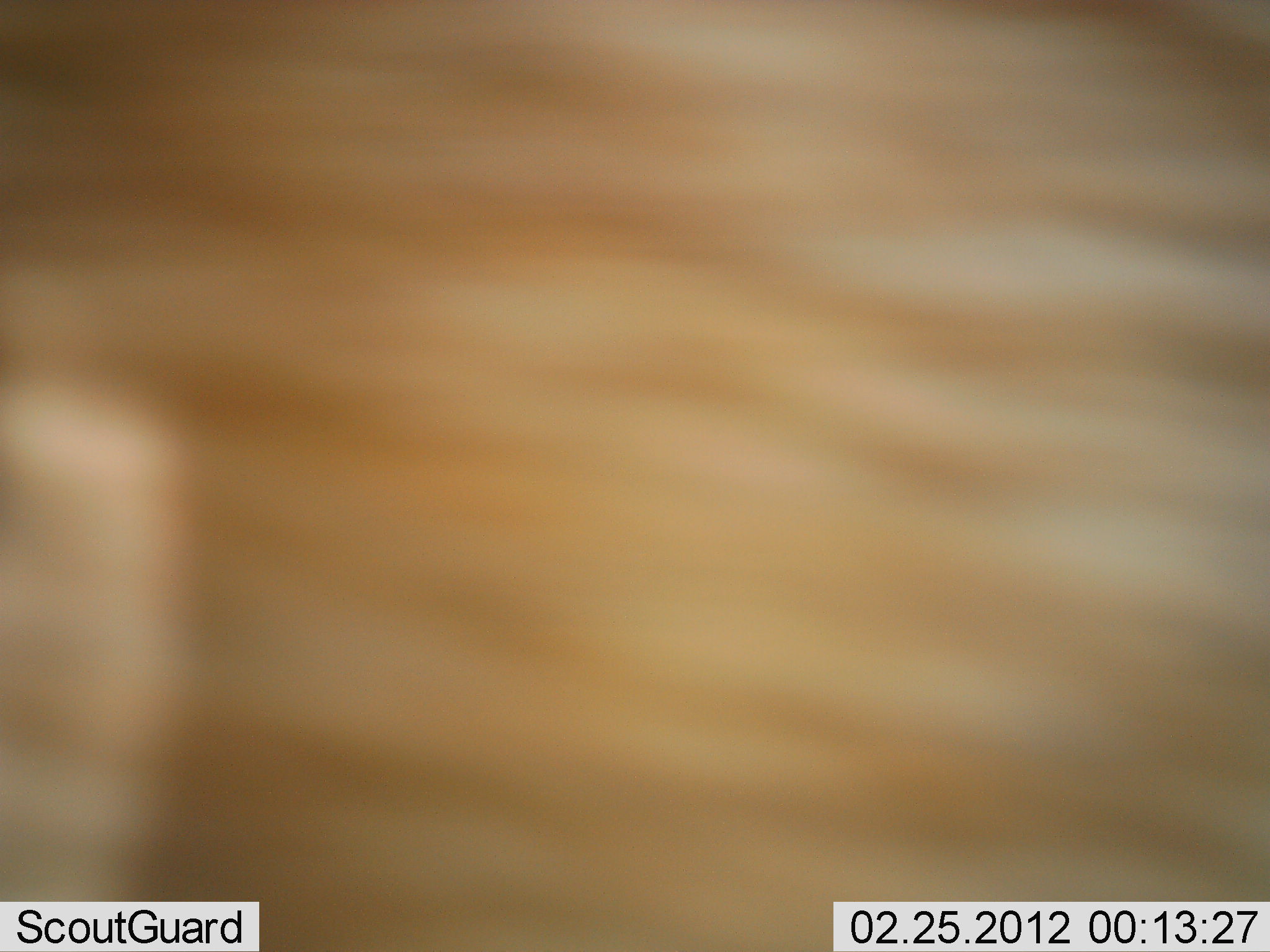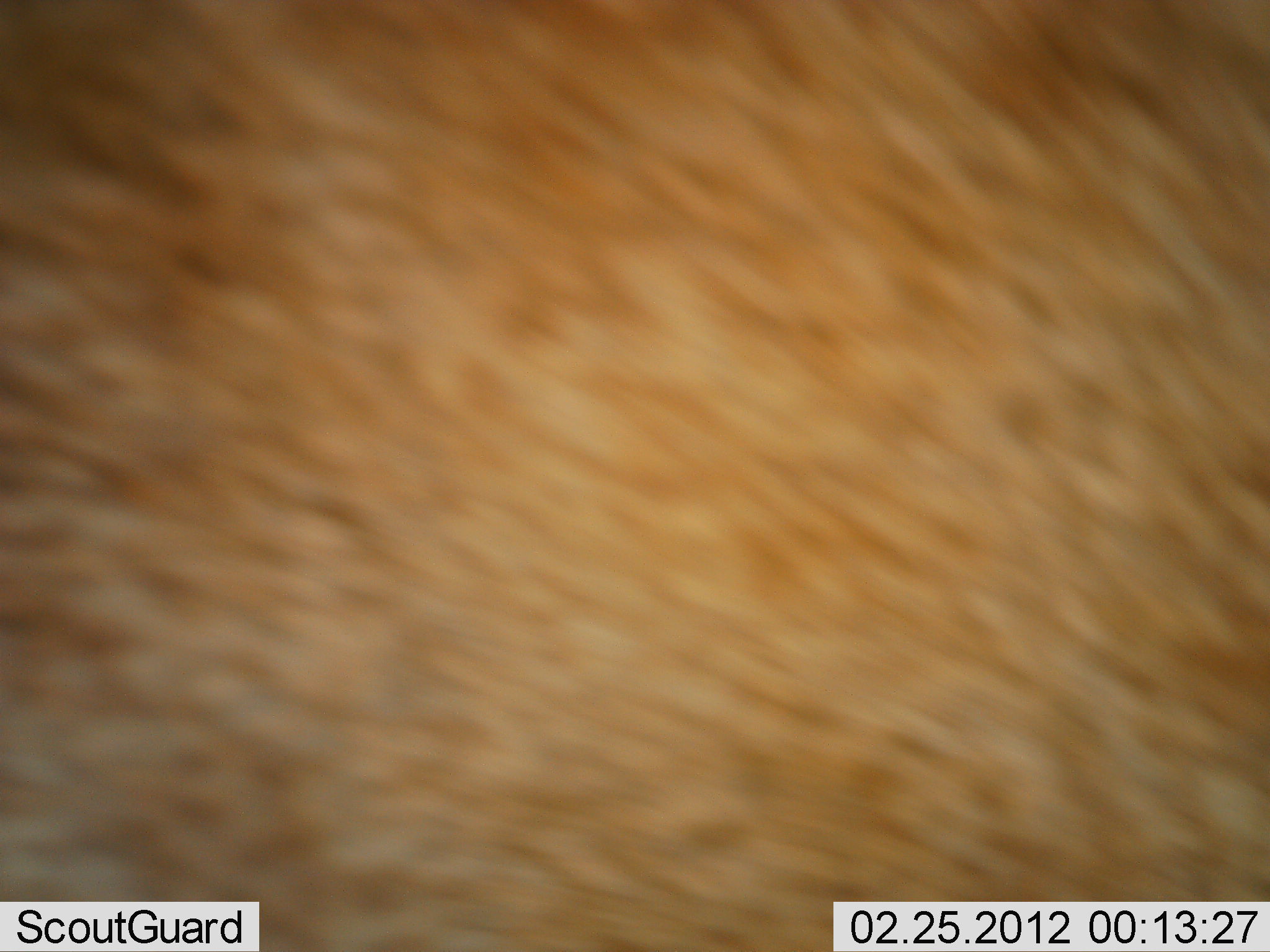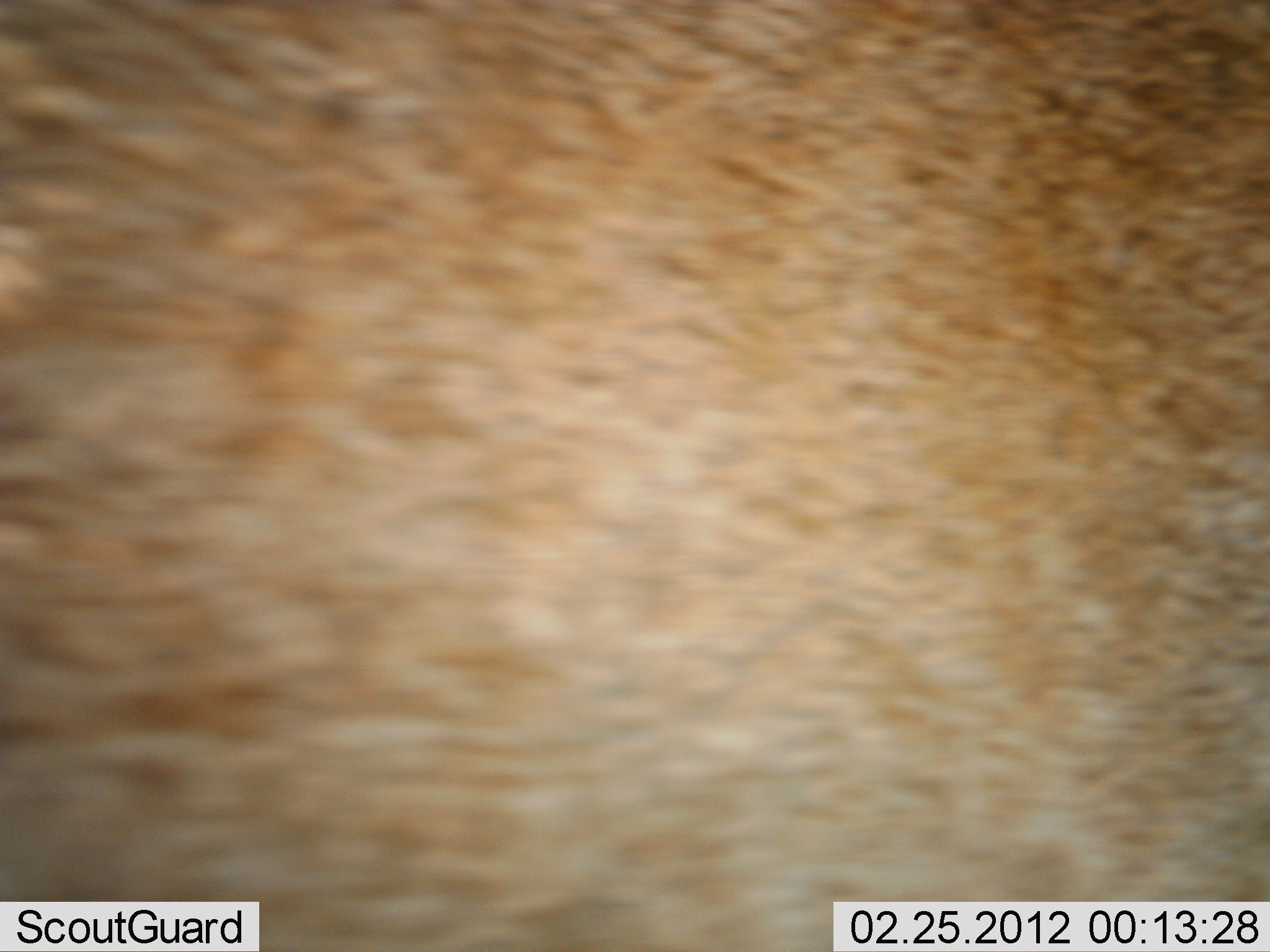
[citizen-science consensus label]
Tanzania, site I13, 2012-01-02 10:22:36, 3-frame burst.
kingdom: Animalia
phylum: Chordata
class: Mammalia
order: Carnivora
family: Felidae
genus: Panthera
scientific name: Panthera leo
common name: lion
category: lionfemale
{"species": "lionfemale (lion) (Panthera leo)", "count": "1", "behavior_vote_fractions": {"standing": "25%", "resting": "0%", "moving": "75%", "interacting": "0%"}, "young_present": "0%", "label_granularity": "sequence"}